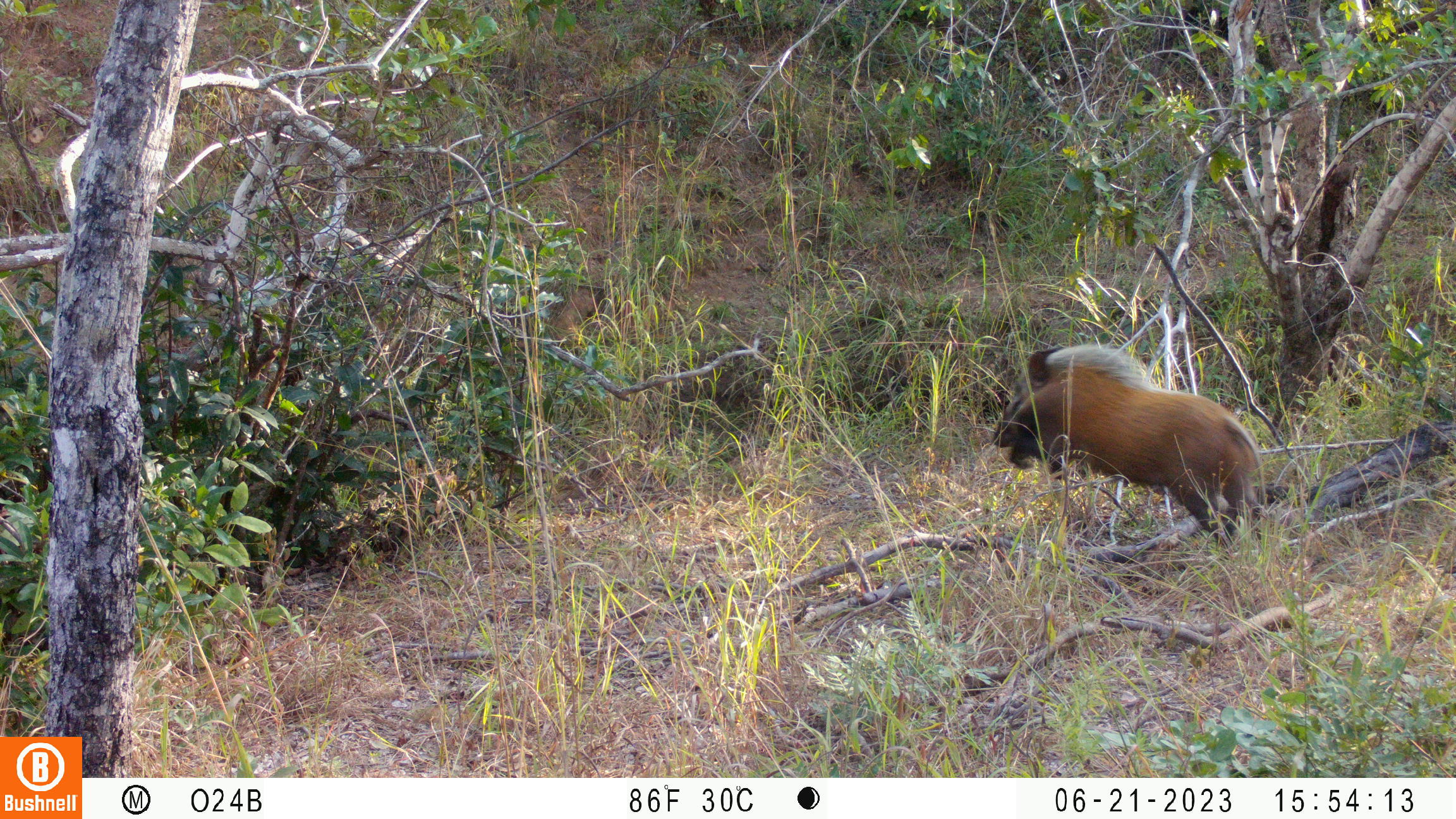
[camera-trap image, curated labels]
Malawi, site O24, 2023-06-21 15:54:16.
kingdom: Animalia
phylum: Chordata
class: Mammalia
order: Artiodactyla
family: Suidae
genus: Potamochoerus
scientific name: Potamochoerus larvatus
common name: bushpig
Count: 1.